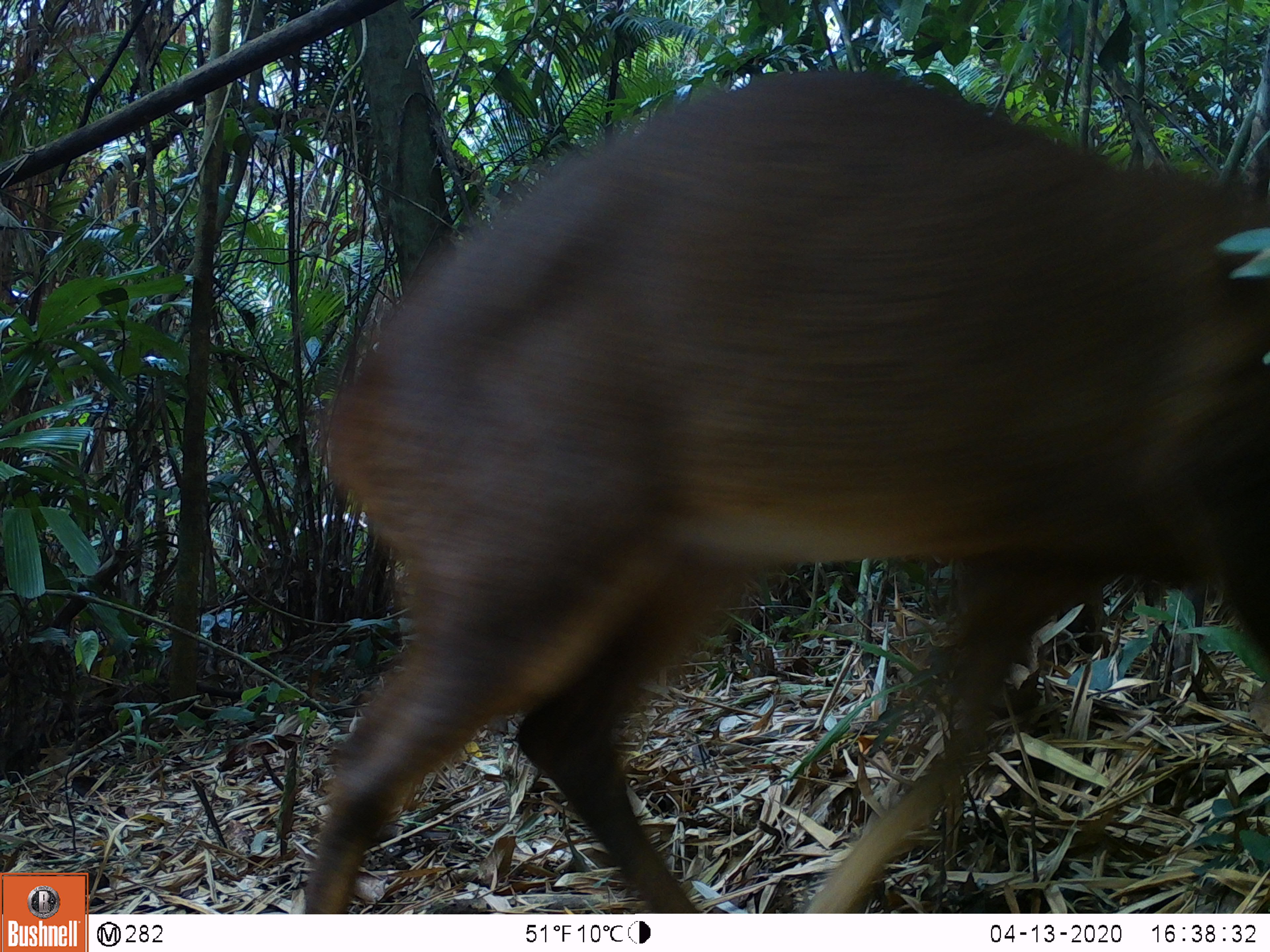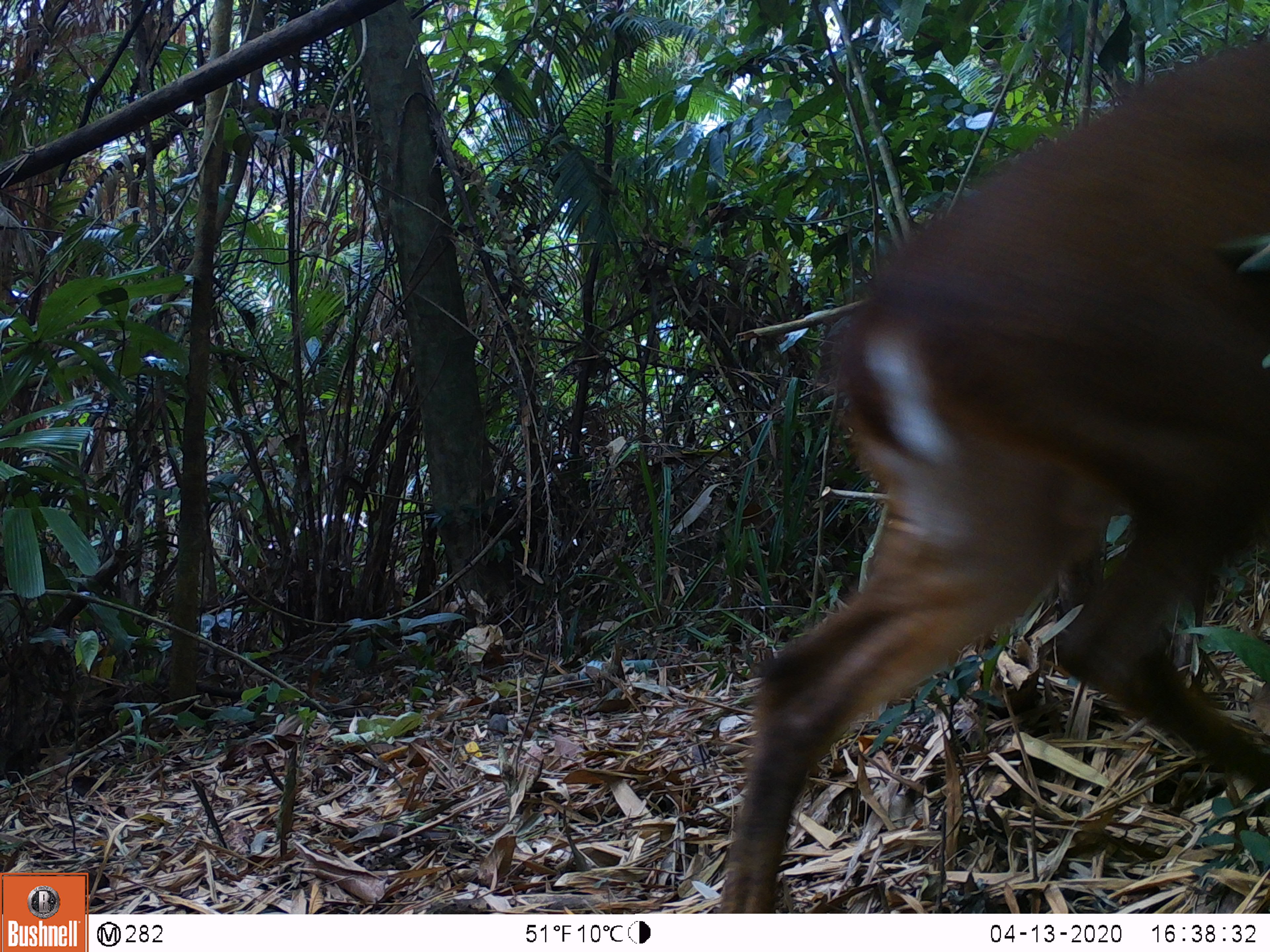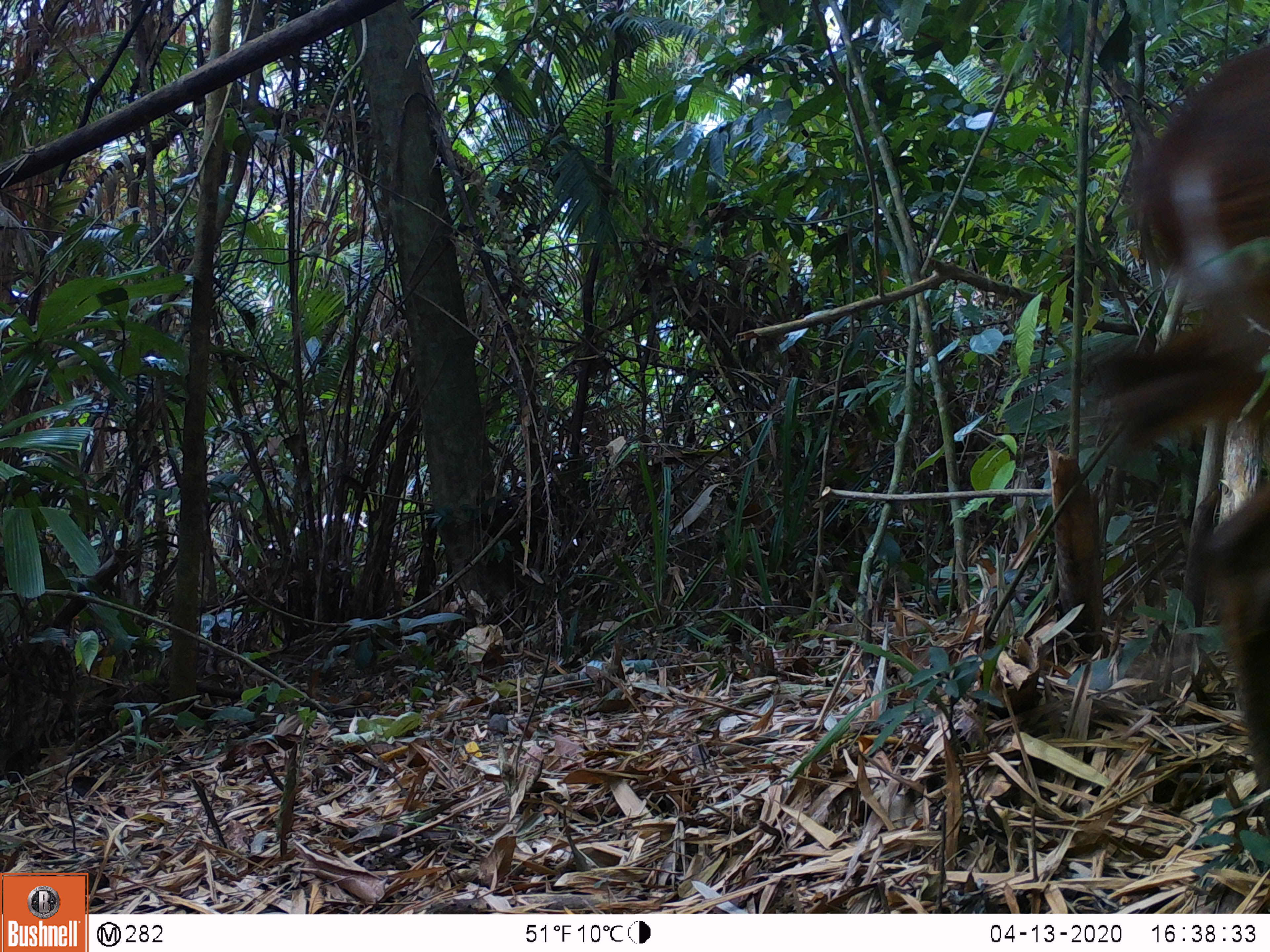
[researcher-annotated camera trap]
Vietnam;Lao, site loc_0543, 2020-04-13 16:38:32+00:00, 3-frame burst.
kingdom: Animalia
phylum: Chordata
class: Mammalia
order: Artiodactyla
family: Cervidae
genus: Muntiacus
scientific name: Muntiacus vuquangensis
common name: large-antlered muntjac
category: large antlered muntjac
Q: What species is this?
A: Large antlered muntjac (large-antlered muntjac) (Muntiacus vuquangensis).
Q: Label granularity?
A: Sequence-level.